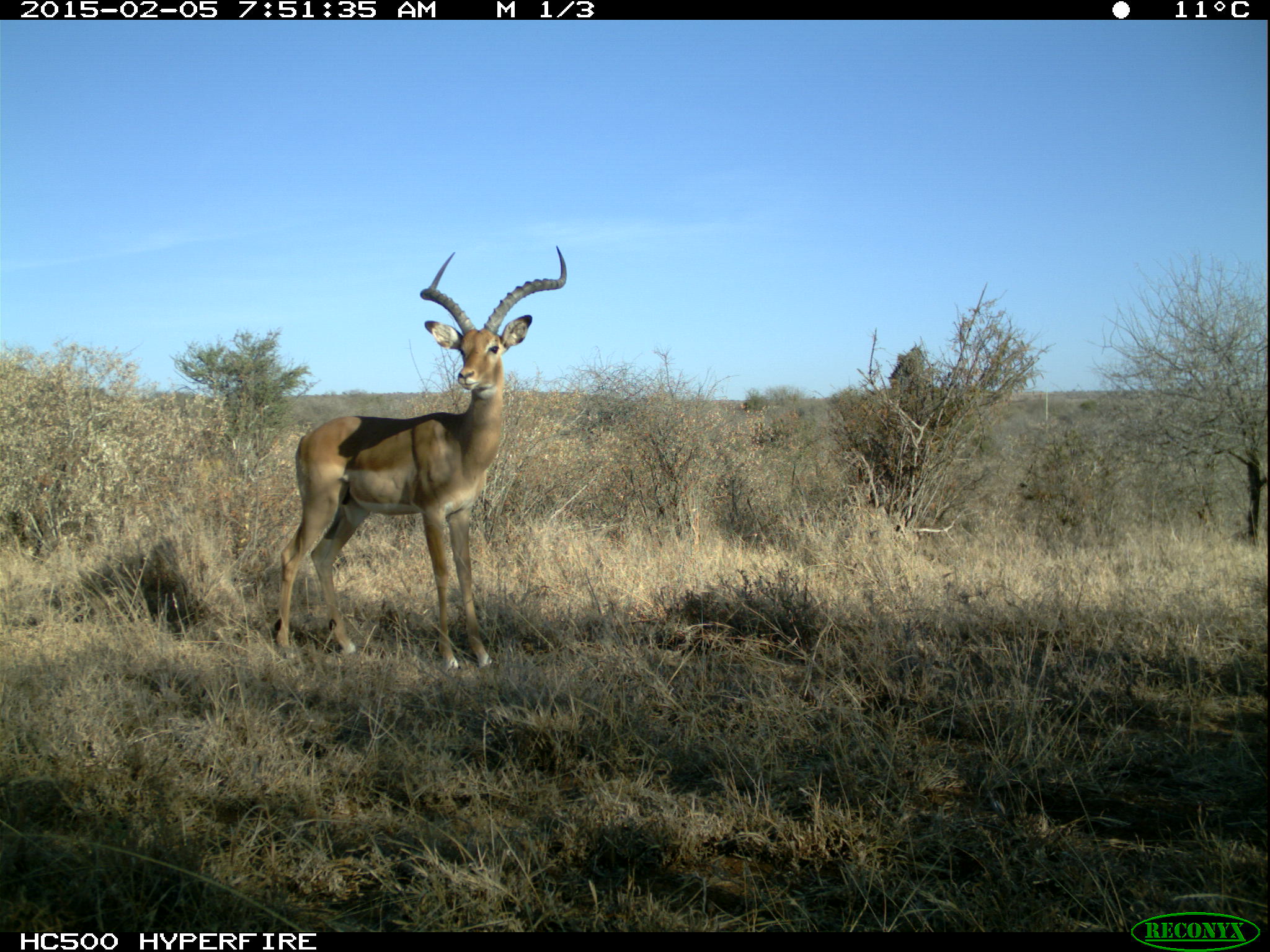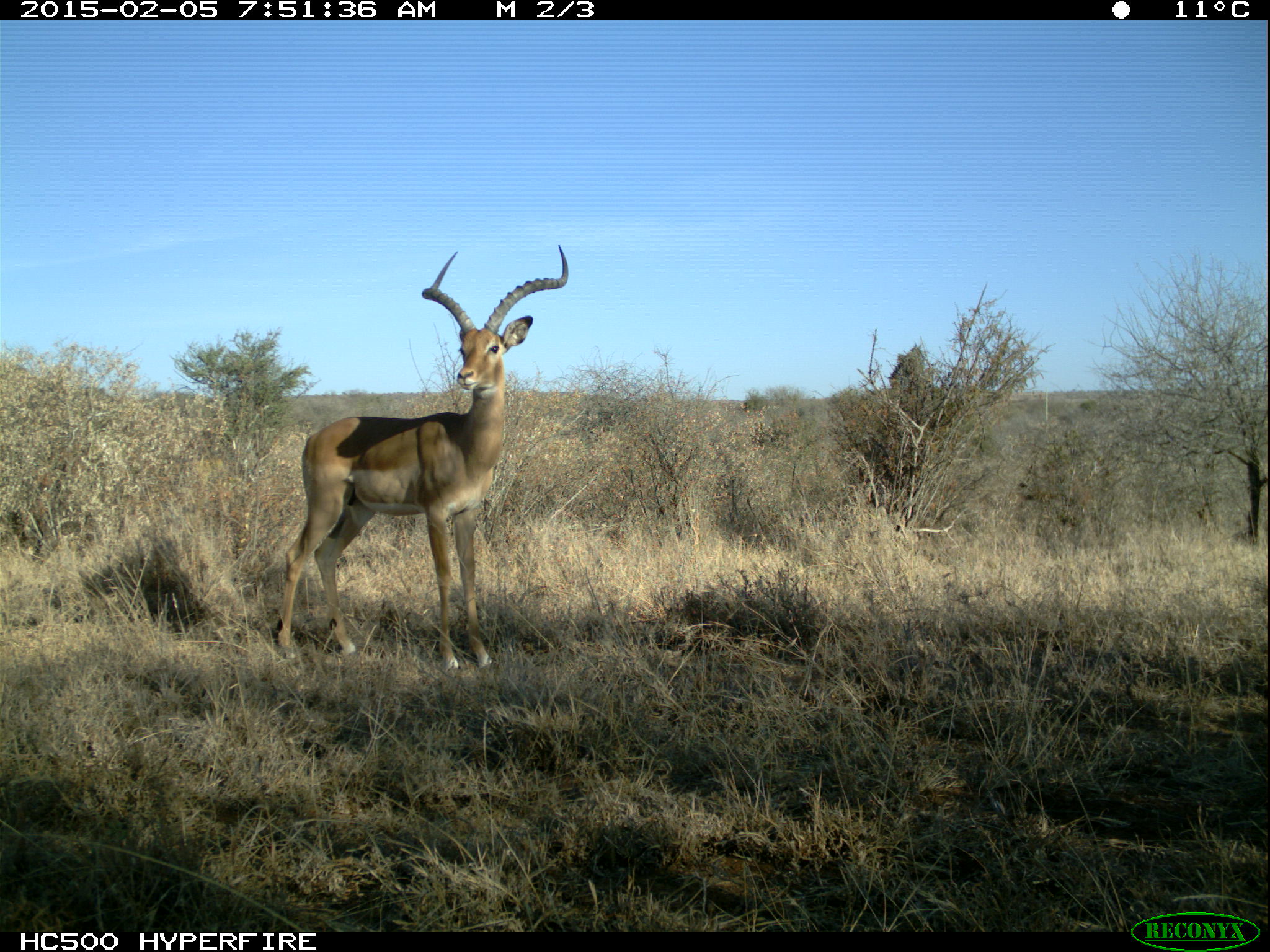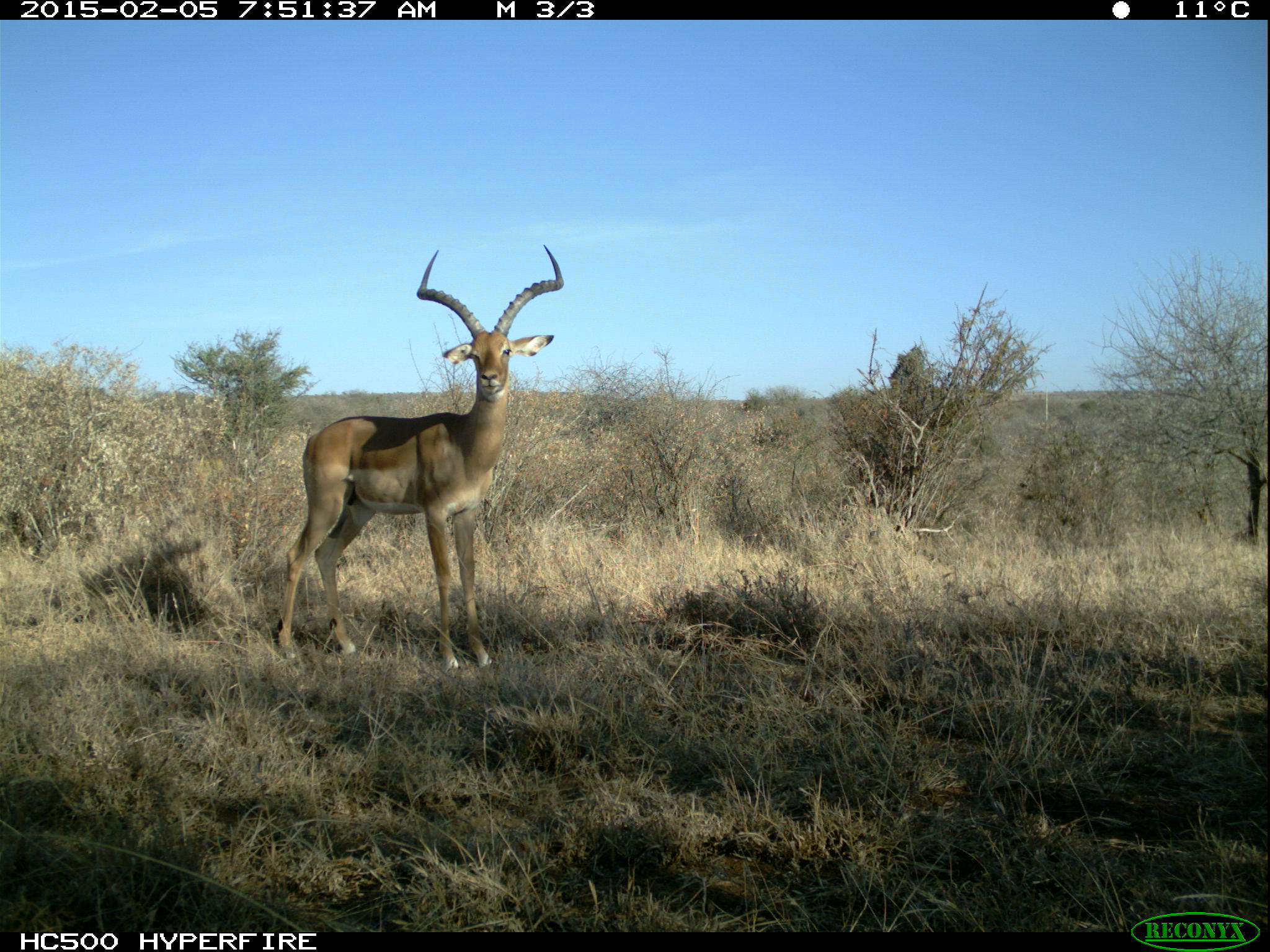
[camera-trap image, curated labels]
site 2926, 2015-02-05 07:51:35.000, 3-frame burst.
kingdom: Animalia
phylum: Chordata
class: Mammalia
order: Artiodactyla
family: Bovidae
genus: Aepyceros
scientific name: Aepyceros melampus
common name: impala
Aepyceros melampus (impala), count 1.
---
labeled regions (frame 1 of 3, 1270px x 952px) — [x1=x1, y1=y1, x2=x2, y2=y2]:
aepyceros melampus: [x1=269, y1=242, x2=566, y2=675]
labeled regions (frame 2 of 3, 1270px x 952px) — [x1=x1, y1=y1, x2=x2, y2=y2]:
aepyceros melampus: [x1=273, y1=242, x2=566, y2=675]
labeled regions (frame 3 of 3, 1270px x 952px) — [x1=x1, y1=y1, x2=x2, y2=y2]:
aepyceros melampus: [x1=272, y1=242, x2=563, y2=675]